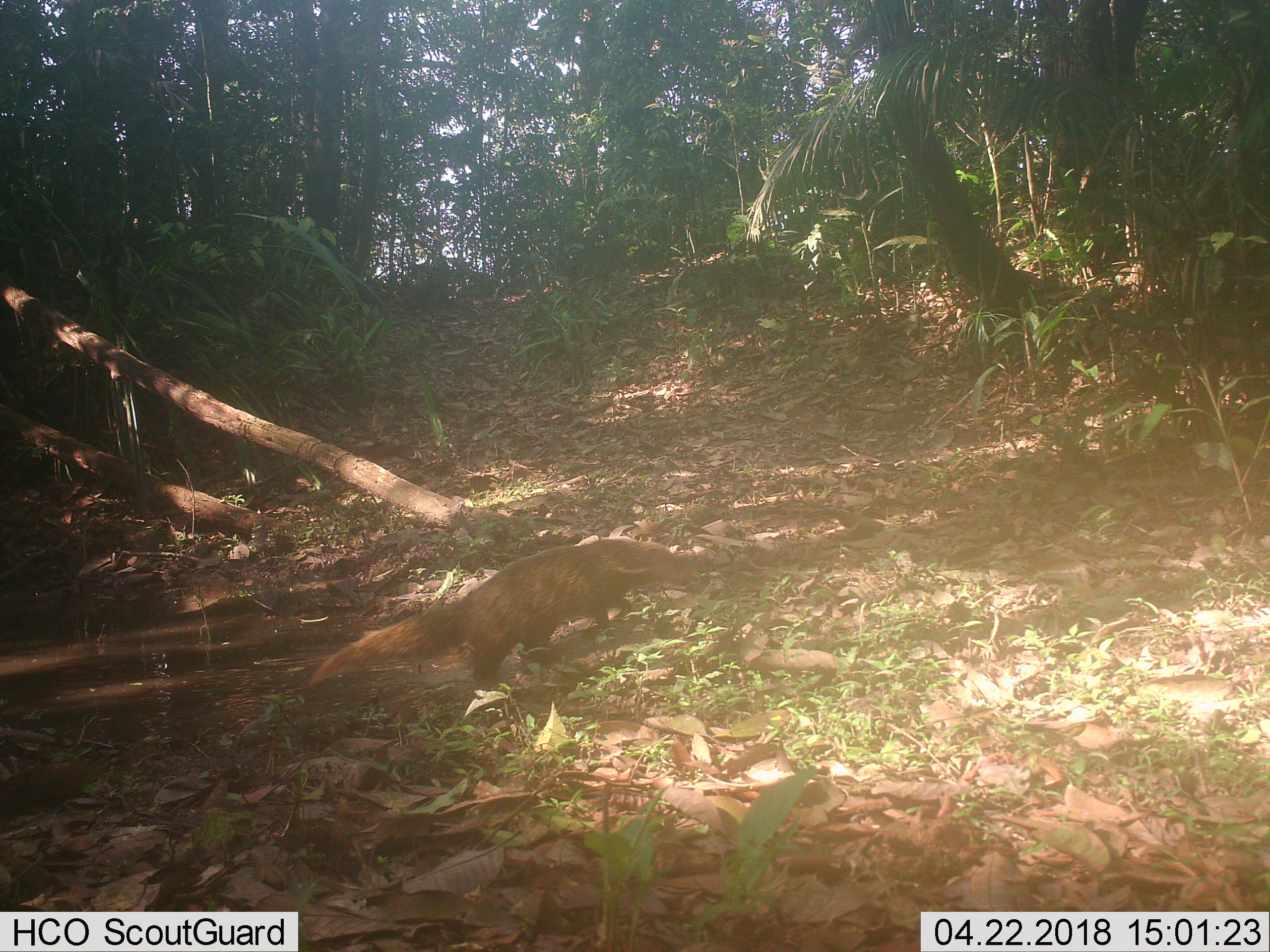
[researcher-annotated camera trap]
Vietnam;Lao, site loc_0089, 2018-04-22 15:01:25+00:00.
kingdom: Animalia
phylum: Chordata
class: Mammalia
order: Carnivora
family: Herpestidae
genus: Urva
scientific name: Urva urva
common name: crab-eating mongoose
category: crab eating mongoose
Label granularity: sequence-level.